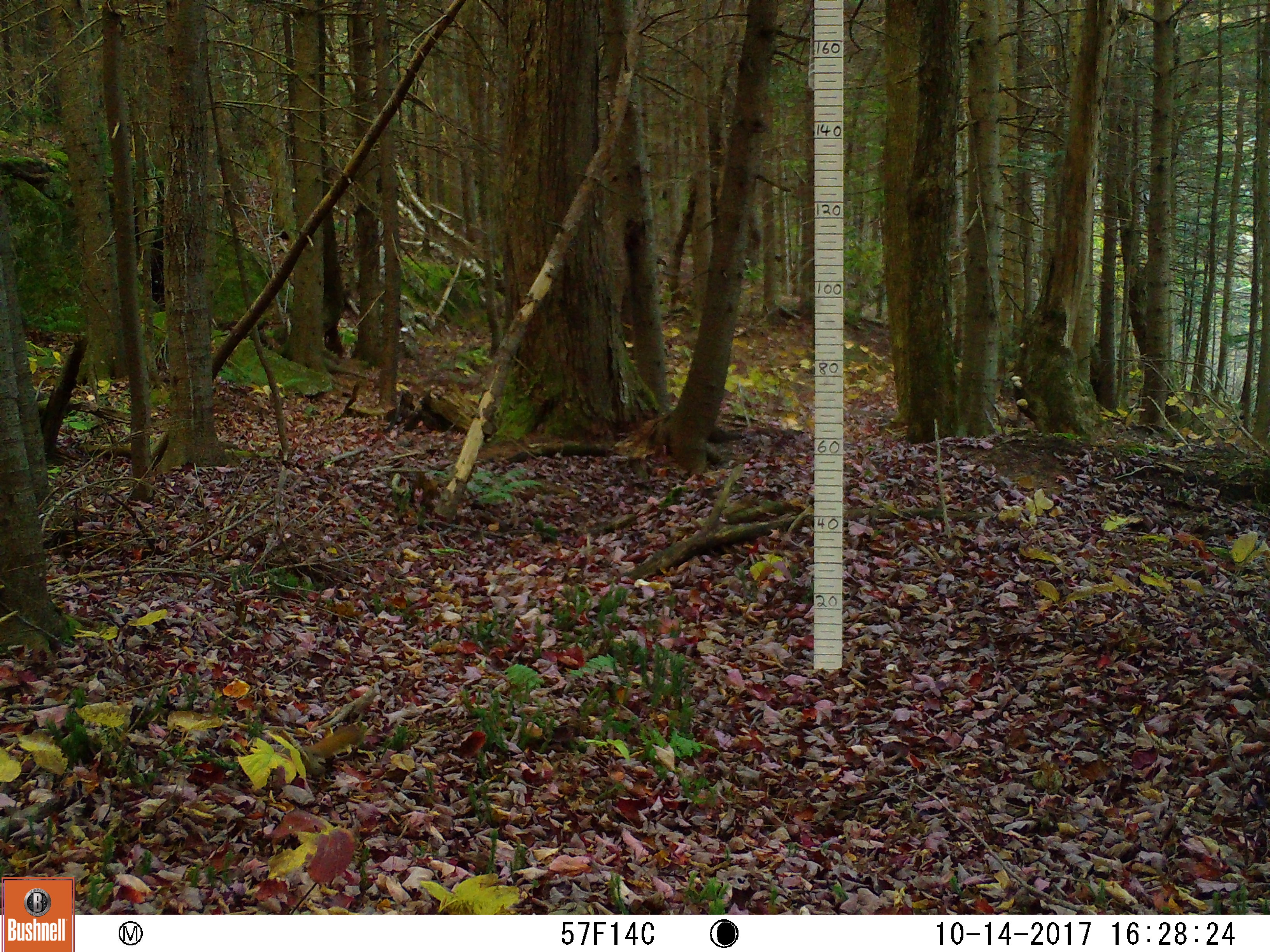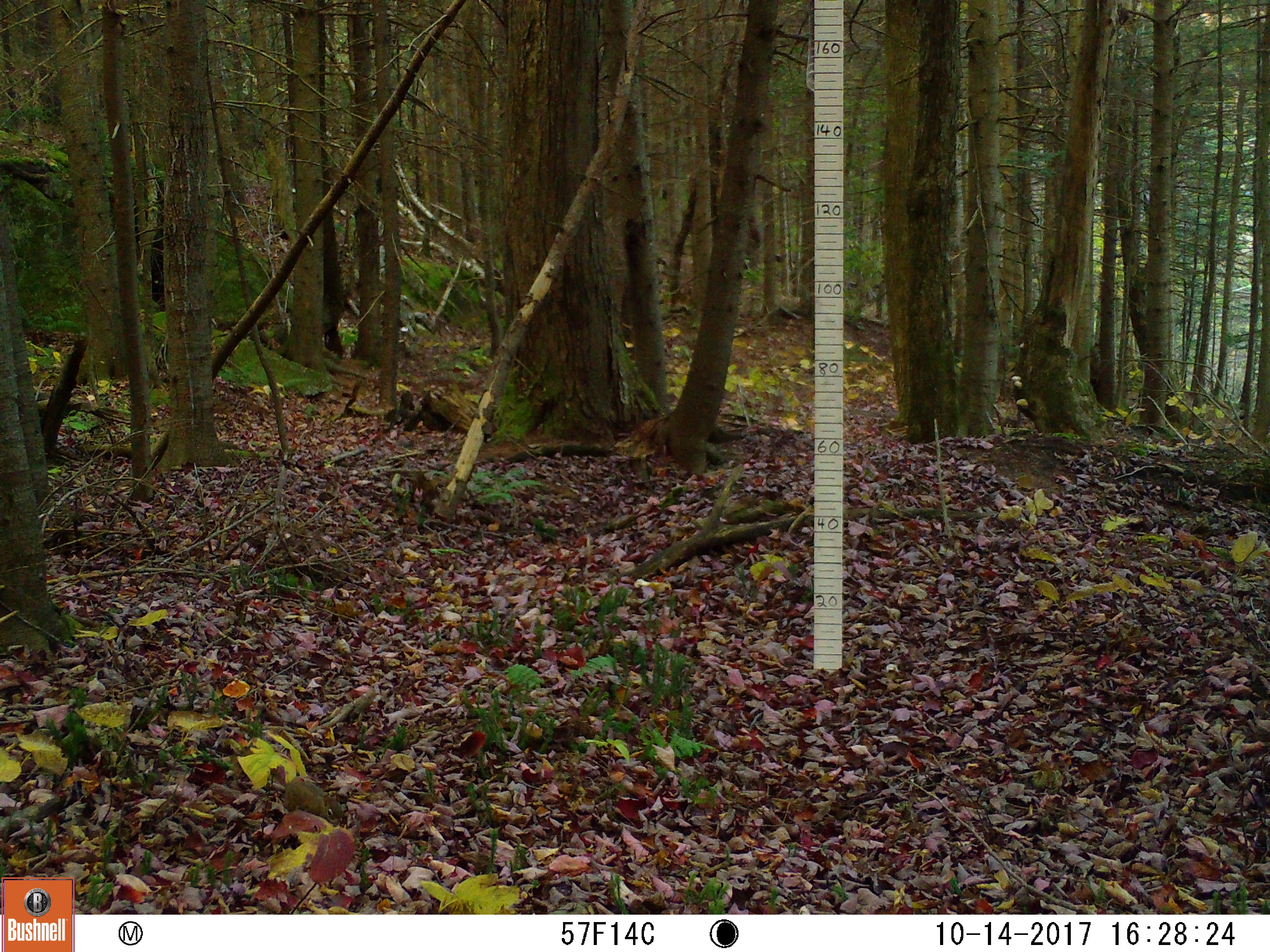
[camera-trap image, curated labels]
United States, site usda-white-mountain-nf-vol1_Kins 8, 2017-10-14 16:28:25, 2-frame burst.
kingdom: Animalia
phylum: Chordata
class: Mammalia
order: Rodentia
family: Sciuridae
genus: Tamiasciurus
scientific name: Tamiasciurus hudsonicus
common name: red squirrel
Red squirrel (Tamiasciurus hudsonicus).